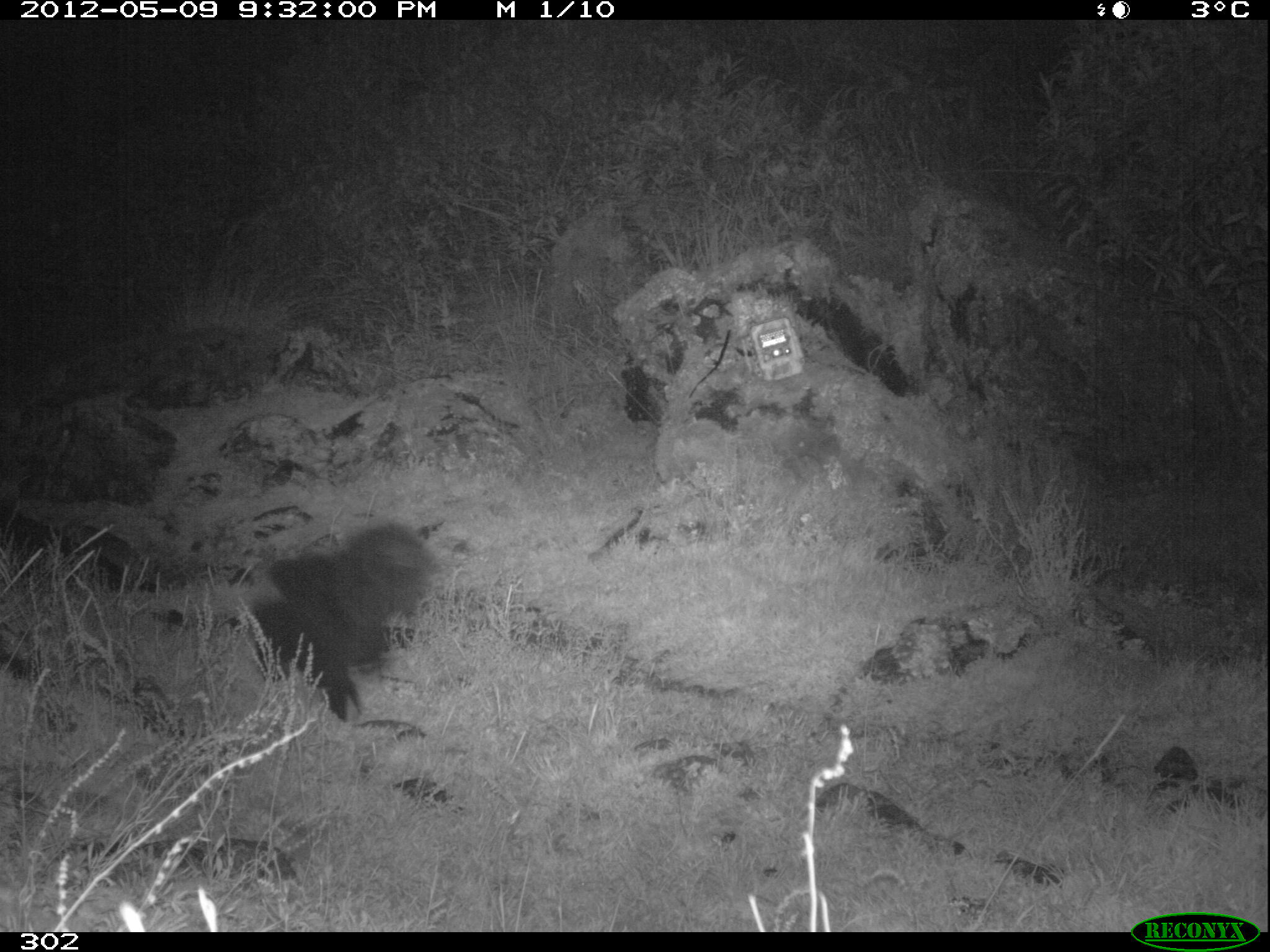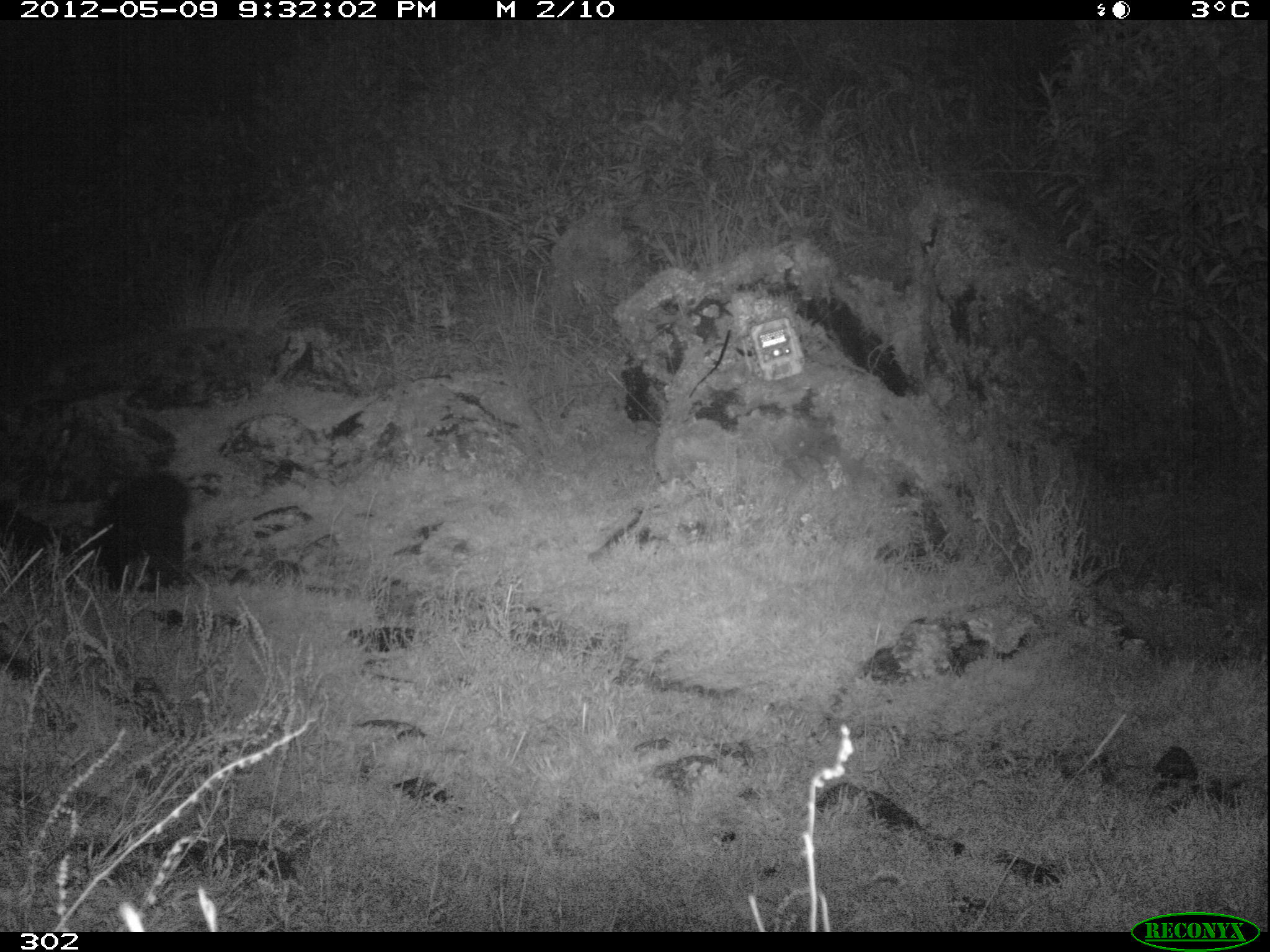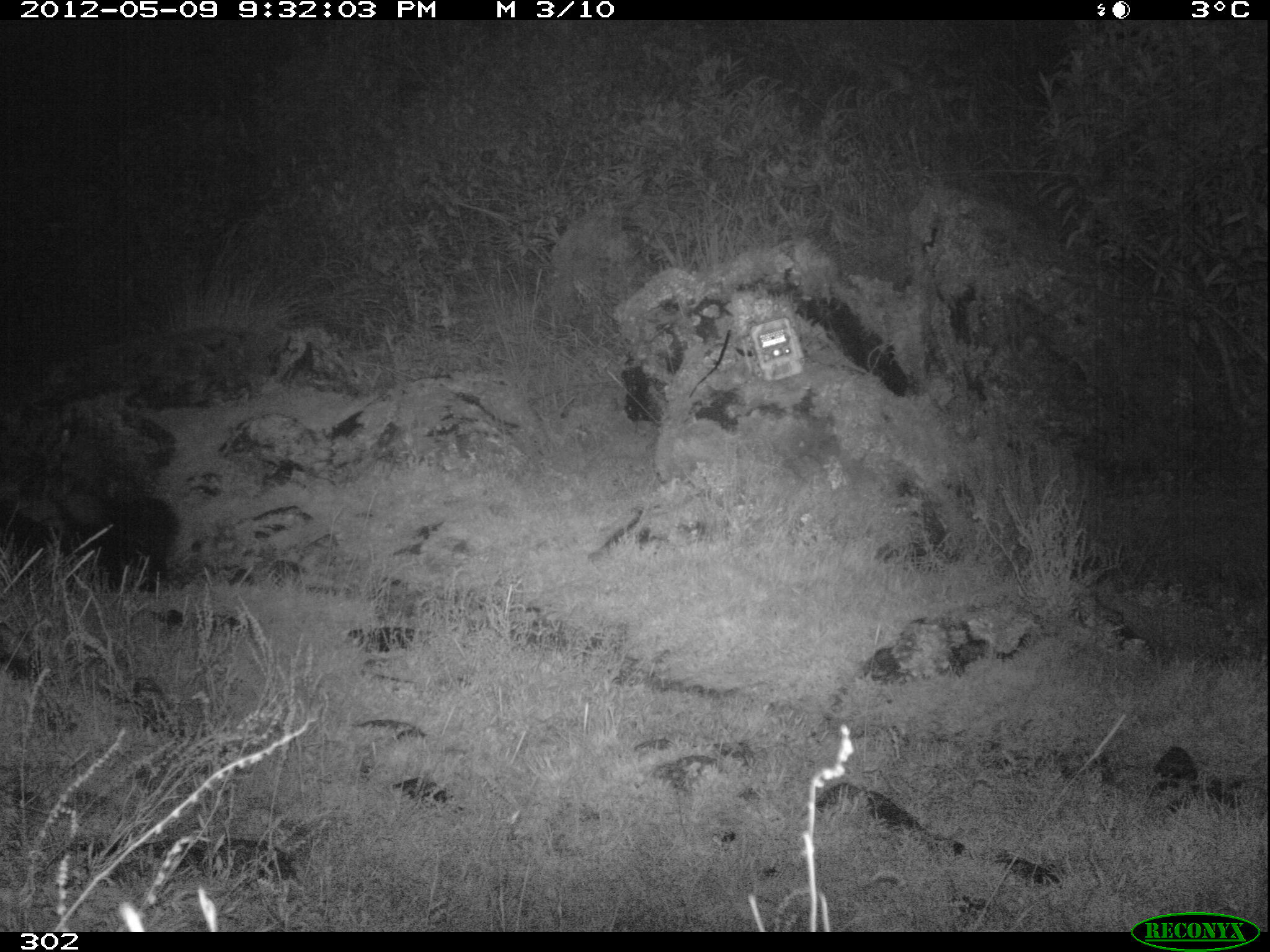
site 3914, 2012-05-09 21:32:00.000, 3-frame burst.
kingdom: Animalia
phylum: Chordata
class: Mammalia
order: Carnivora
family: Mephitidae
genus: Conepatus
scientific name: Conepatus chinga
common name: molina's hog-nosed skunk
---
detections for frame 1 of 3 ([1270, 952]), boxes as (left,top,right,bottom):
conepatus chinga: (223,525,437,721)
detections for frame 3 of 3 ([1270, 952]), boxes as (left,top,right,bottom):
conepatus chinga: (91,496,180,578)